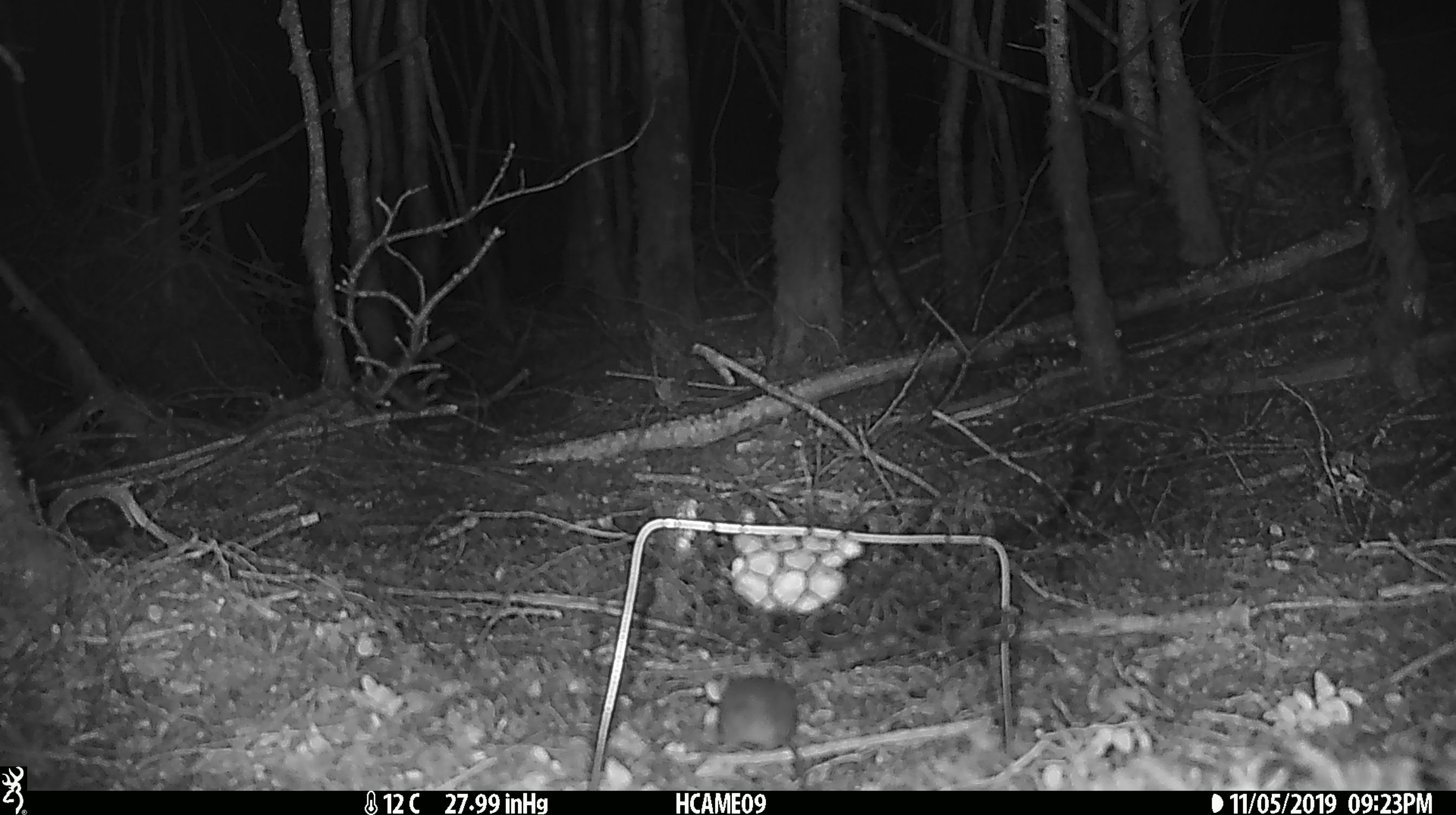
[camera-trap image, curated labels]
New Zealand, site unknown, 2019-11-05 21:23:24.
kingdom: Animalia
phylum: Chordata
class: Mammalia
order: Rodentia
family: Muridae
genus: Mus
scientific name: Mus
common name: mouse